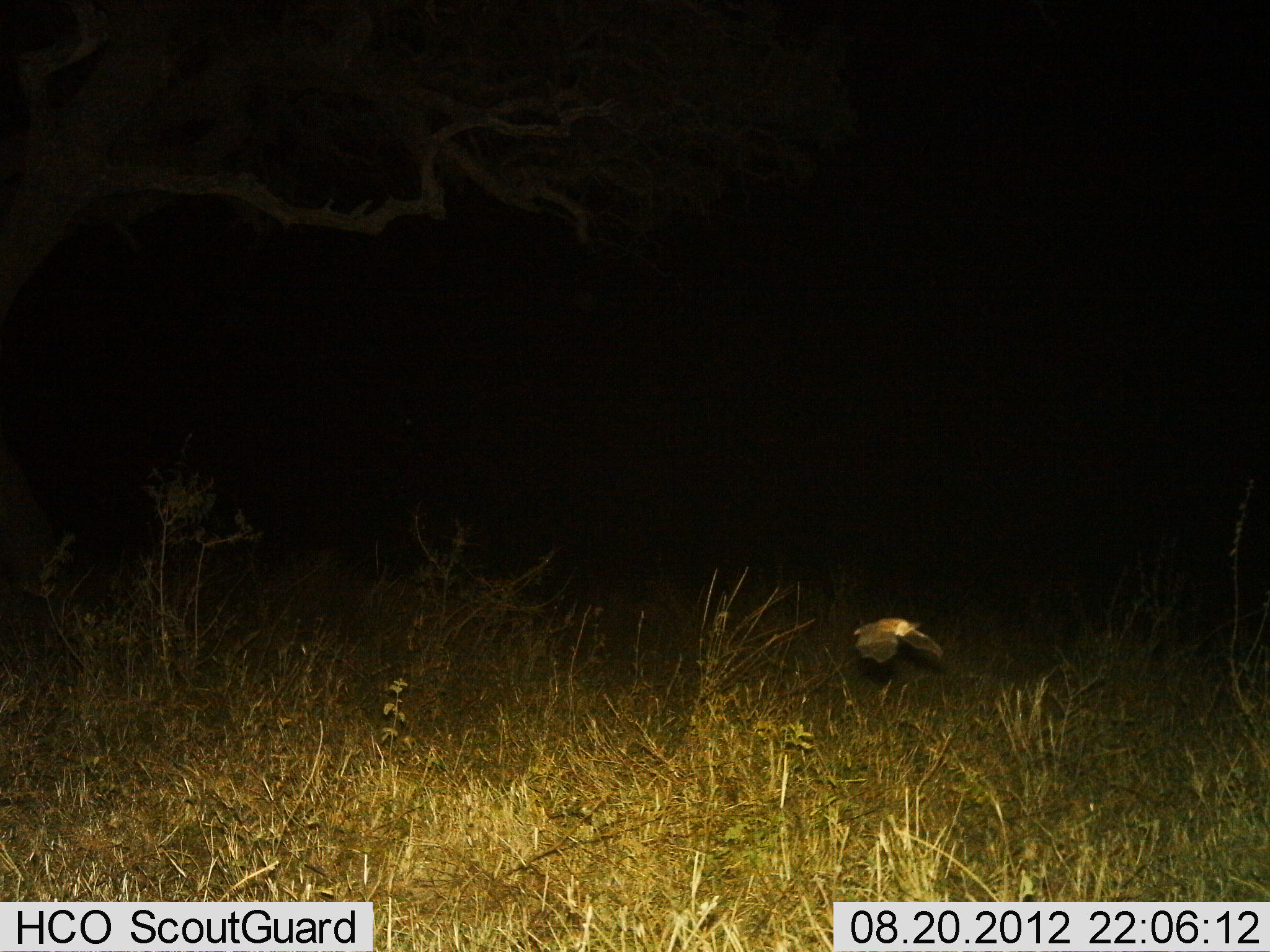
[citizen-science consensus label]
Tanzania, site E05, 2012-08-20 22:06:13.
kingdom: Animalia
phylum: Chordata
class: Aves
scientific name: Aves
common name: bird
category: otherbird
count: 1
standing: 0%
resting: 10%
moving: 90%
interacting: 0%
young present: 0%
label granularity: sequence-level